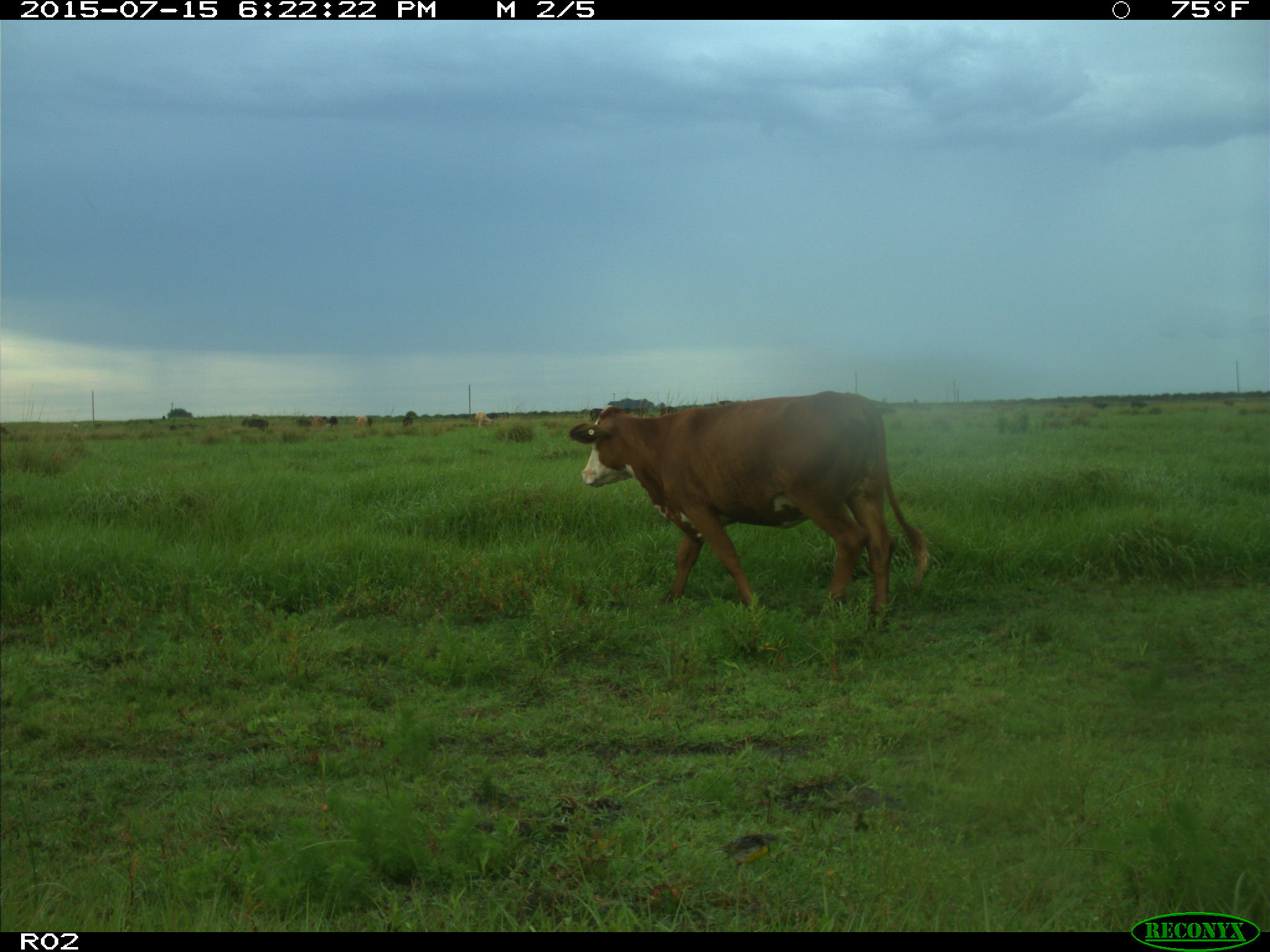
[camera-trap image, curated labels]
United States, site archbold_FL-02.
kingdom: Animalia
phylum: Chordata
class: Mammalia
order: Artiodactyla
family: Bovidae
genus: Bos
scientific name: Bos taurus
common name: domestic cow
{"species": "Bos taurus (domestic cow)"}